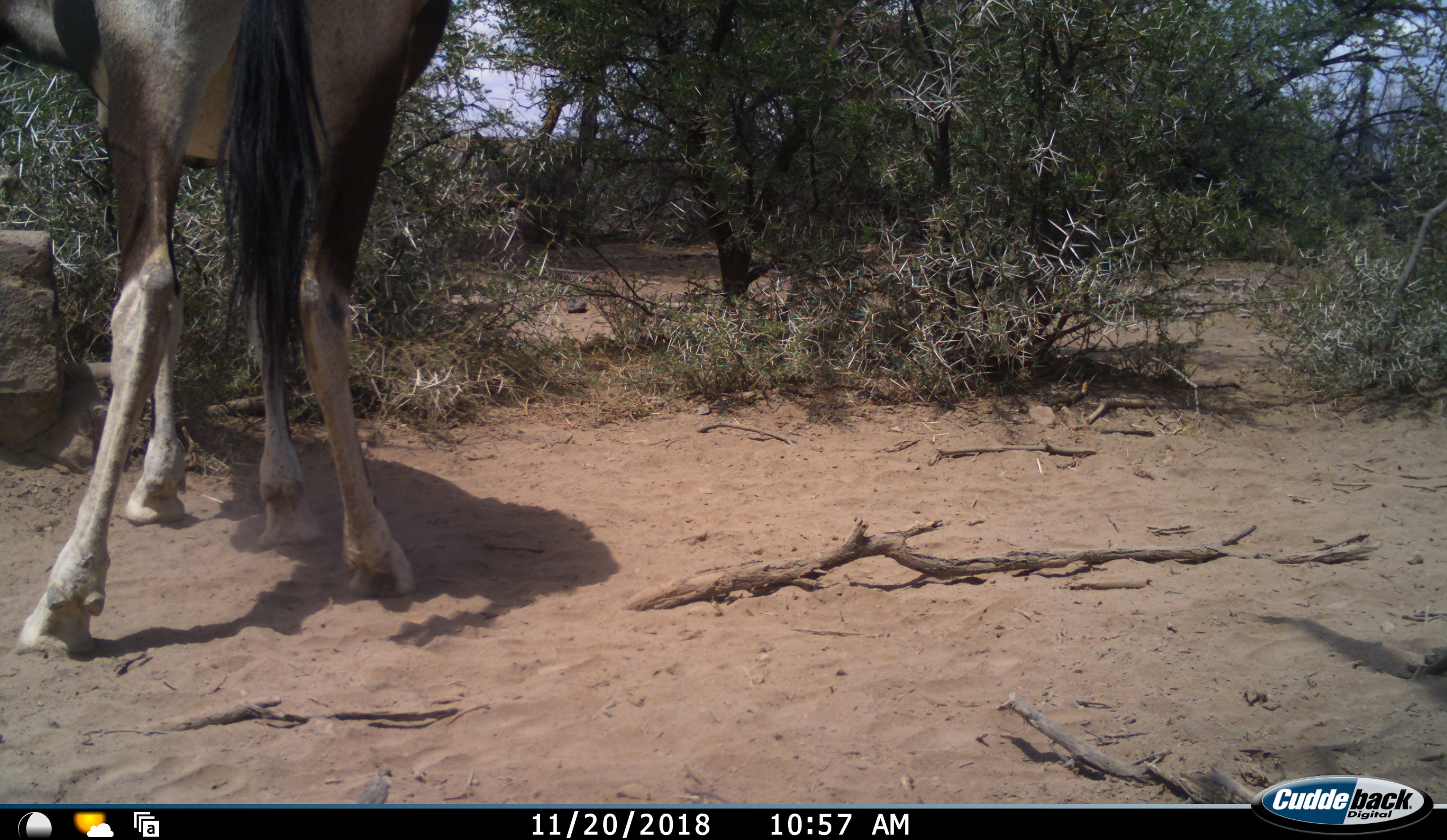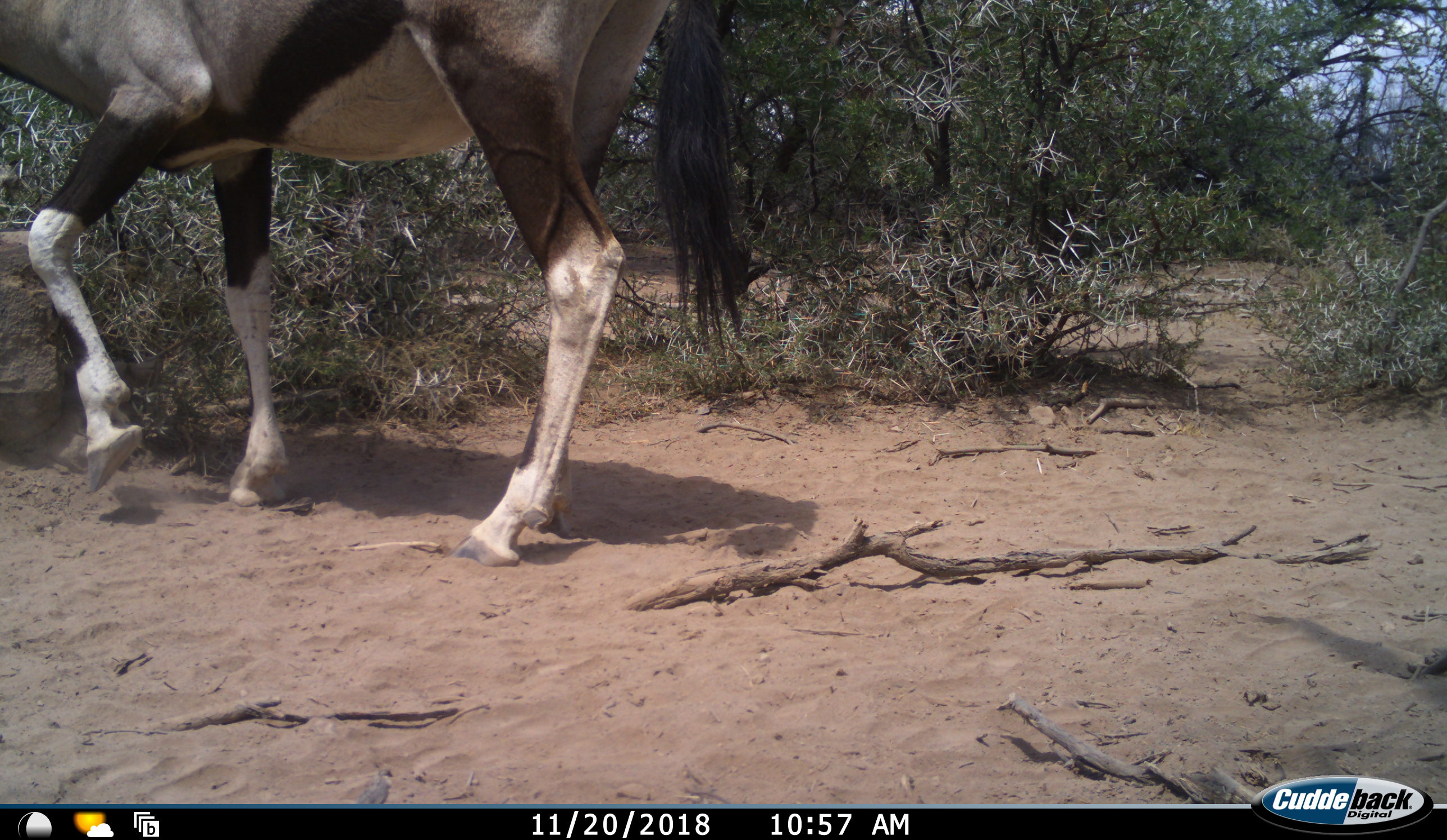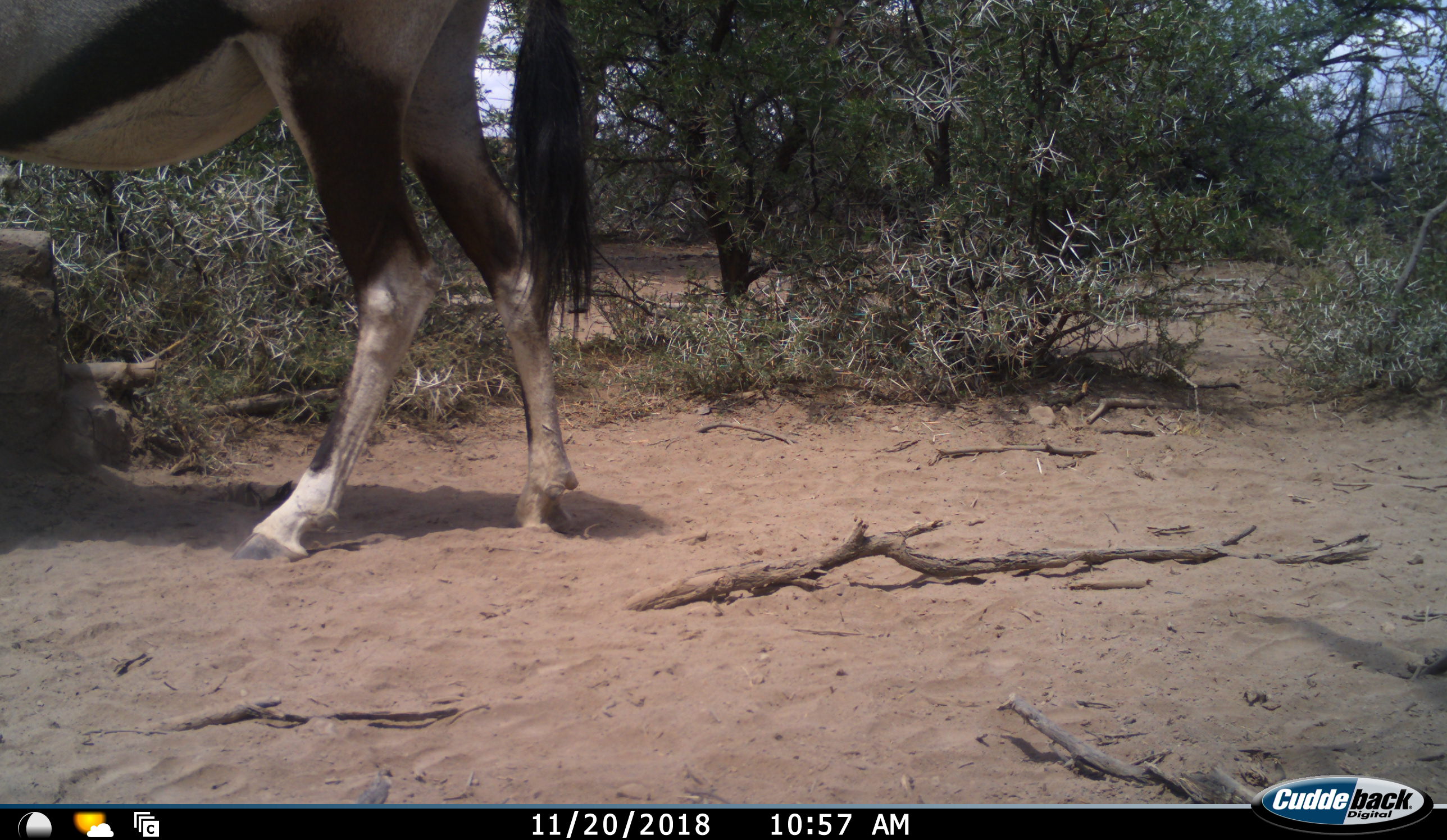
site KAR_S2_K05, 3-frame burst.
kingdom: Animalia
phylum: Chordata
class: Mammalia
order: Artiodactyla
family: Bovidae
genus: Oryx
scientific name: Oryx gazella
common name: gemsbok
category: oryx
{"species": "oryx (gemsbok) (Oryx gazella)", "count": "1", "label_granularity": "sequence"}